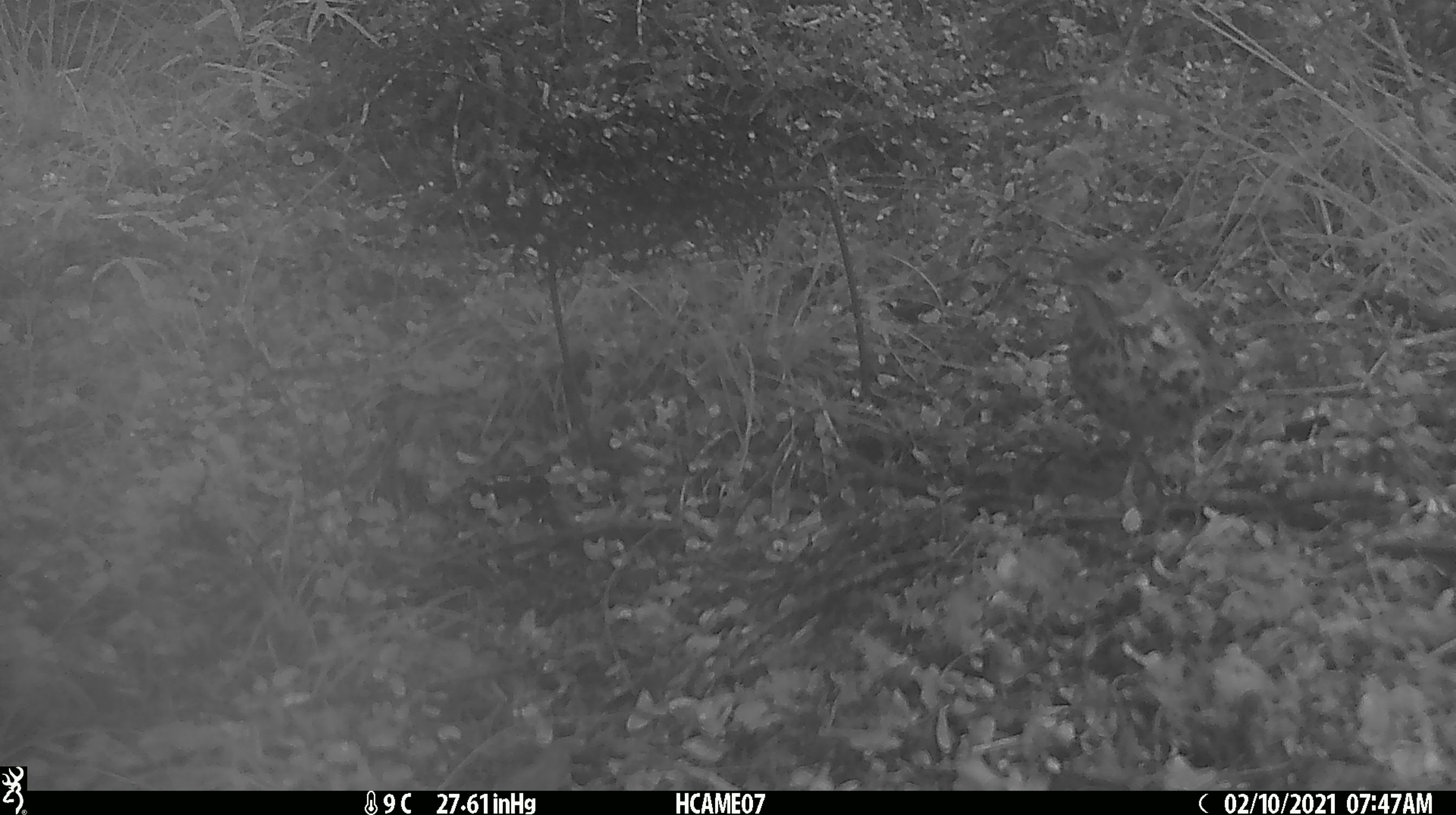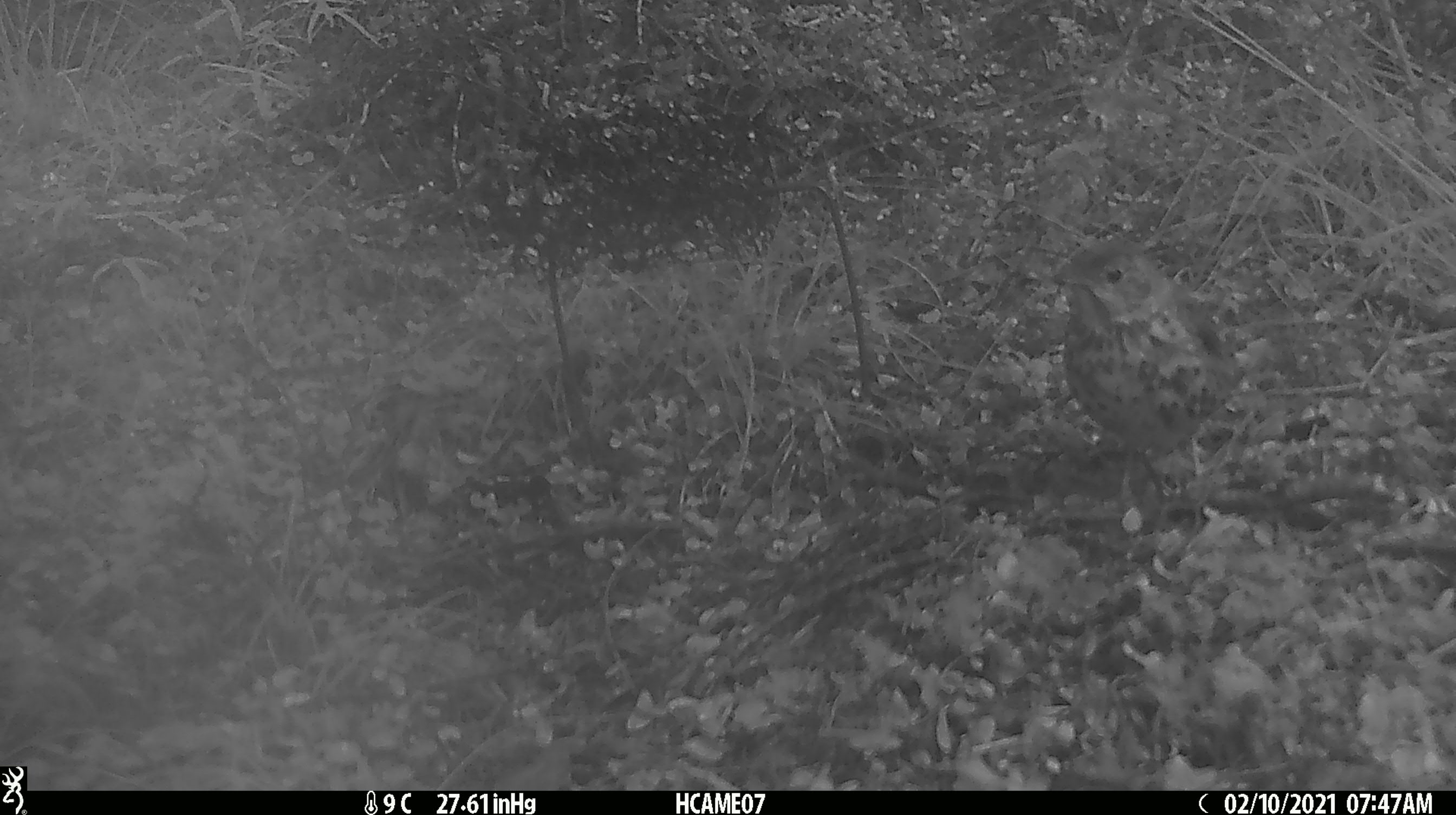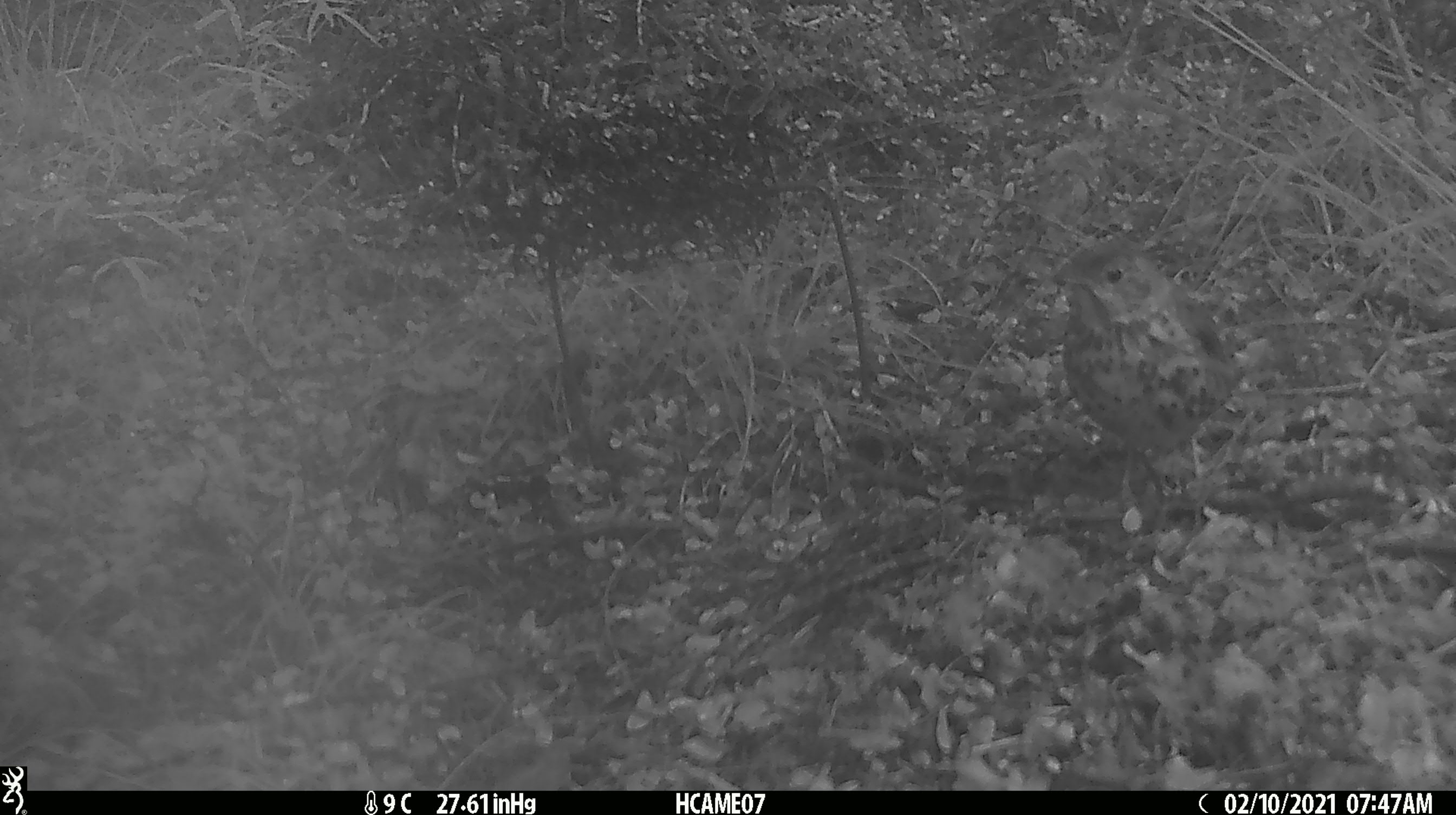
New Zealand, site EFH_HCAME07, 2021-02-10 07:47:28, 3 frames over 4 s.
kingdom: Animalia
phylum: Chordata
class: Aves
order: Passeriformes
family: Turdidae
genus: Turdus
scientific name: Turdus philomelos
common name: song thrush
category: thrush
Thrush (song thrush) (Turdus philomelos).